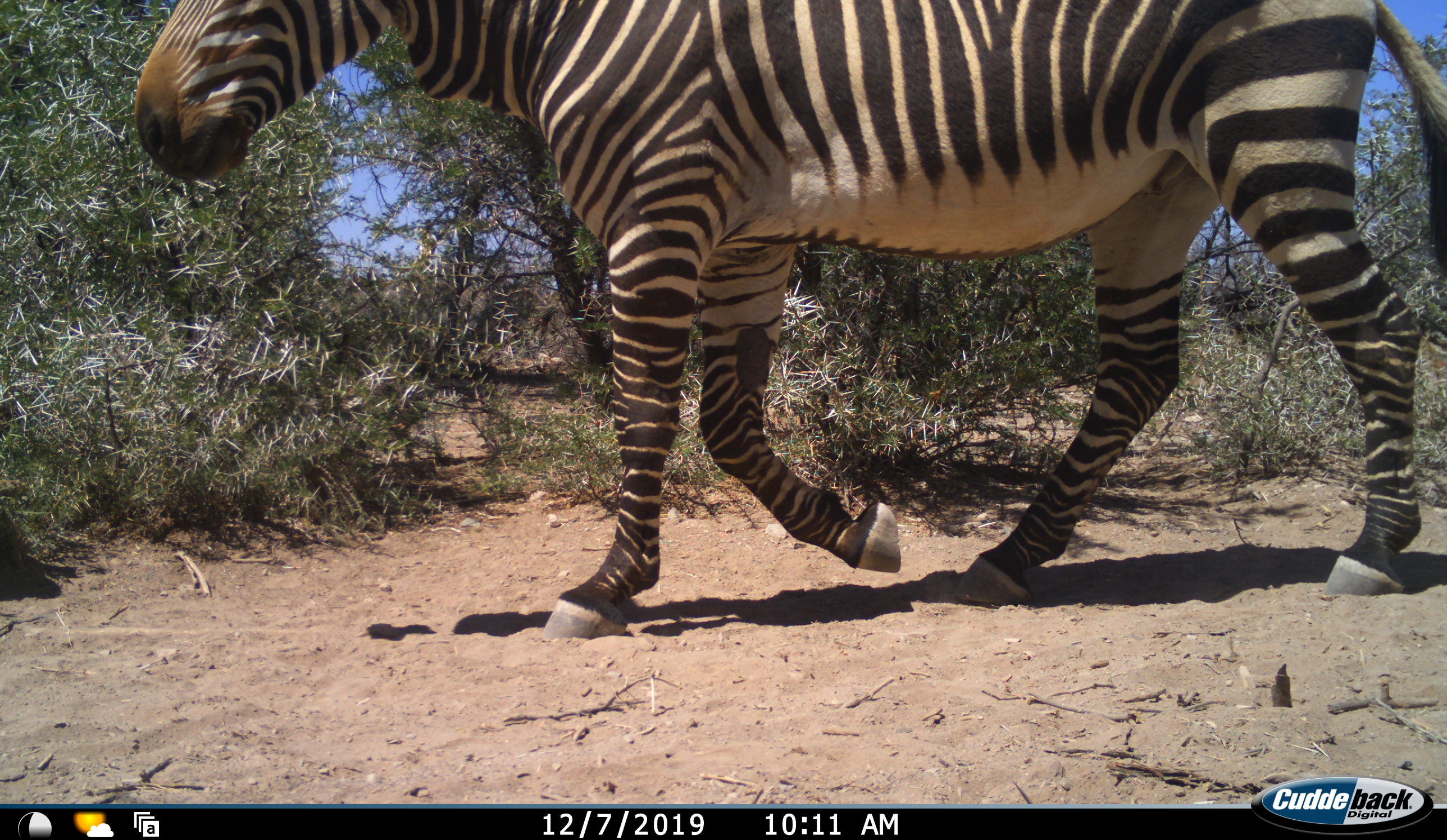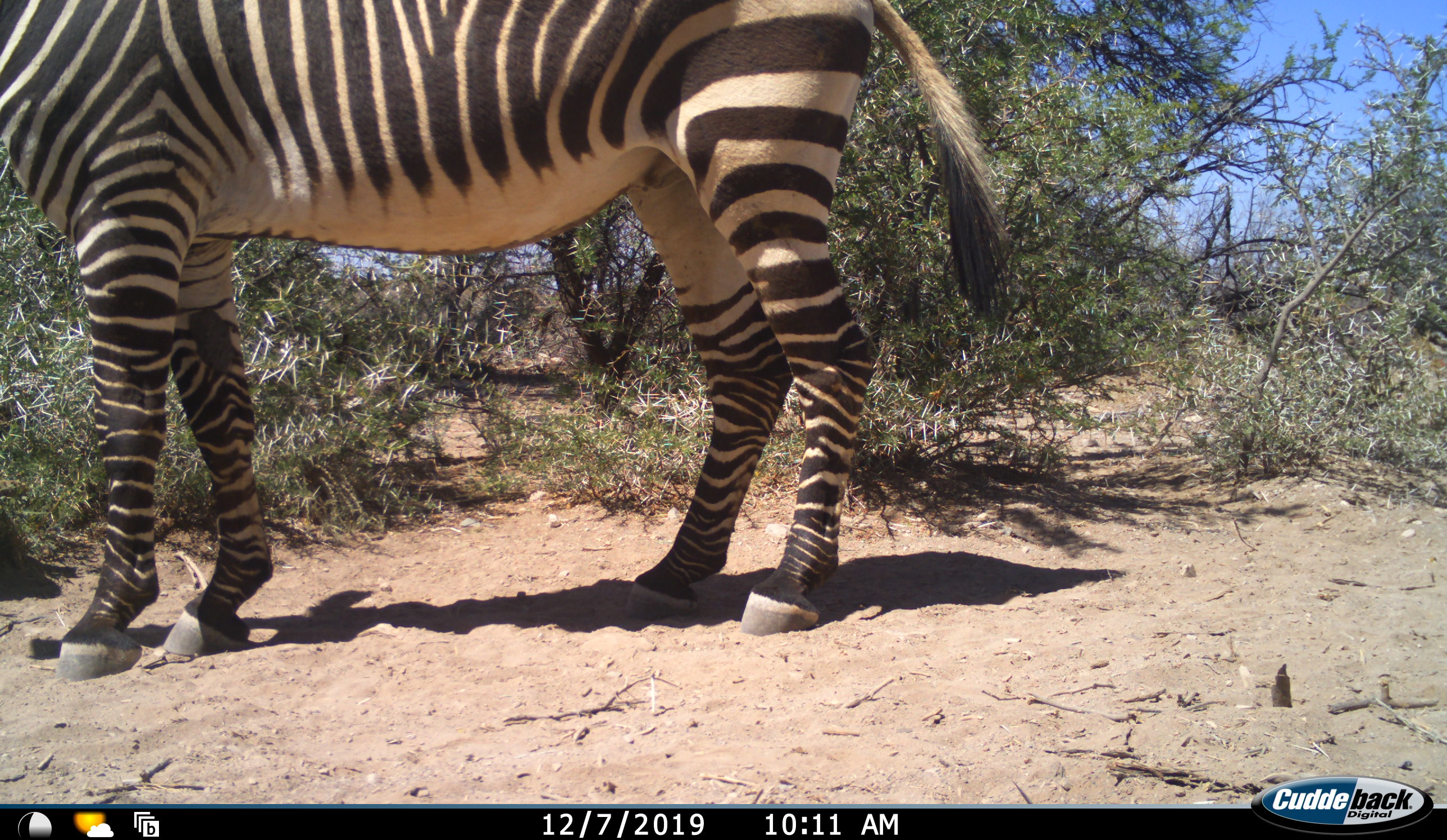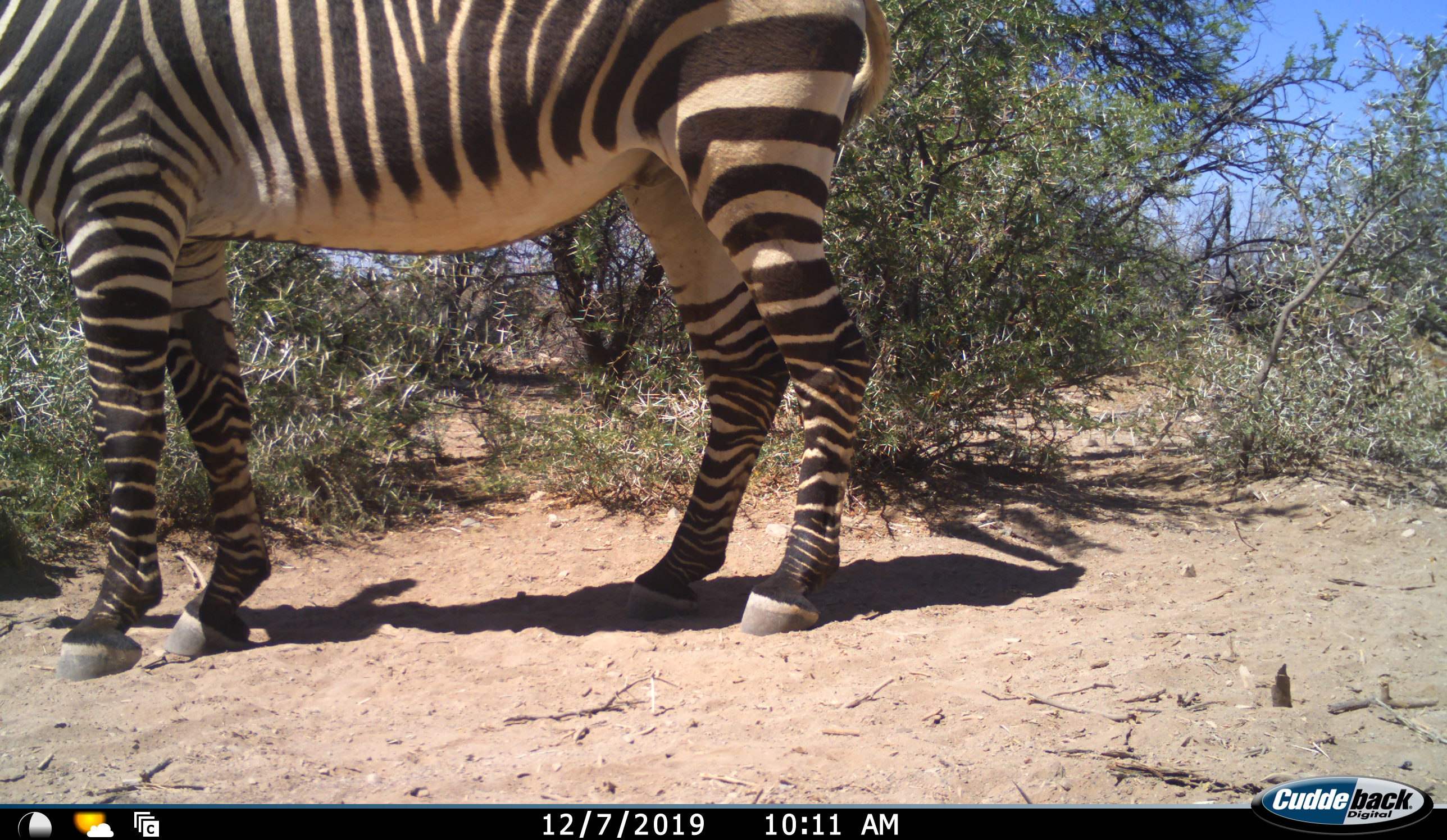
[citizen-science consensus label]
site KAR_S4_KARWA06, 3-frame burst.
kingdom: Animalia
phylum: Chordata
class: Mammalia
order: Perissodactyla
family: Equidae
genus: Equus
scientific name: Equus zebra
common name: mountain zebra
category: zebramountain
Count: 1.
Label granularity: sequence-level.